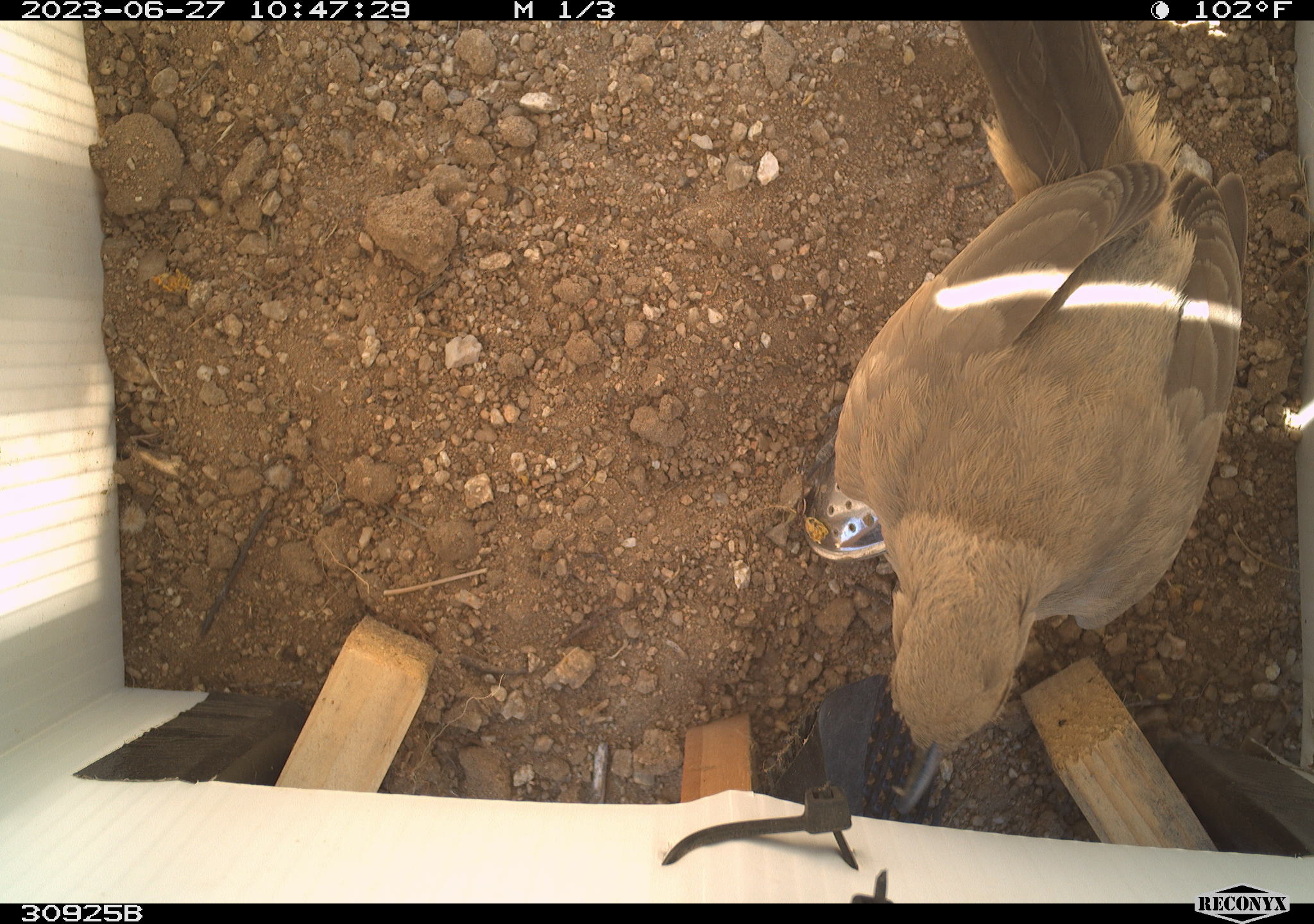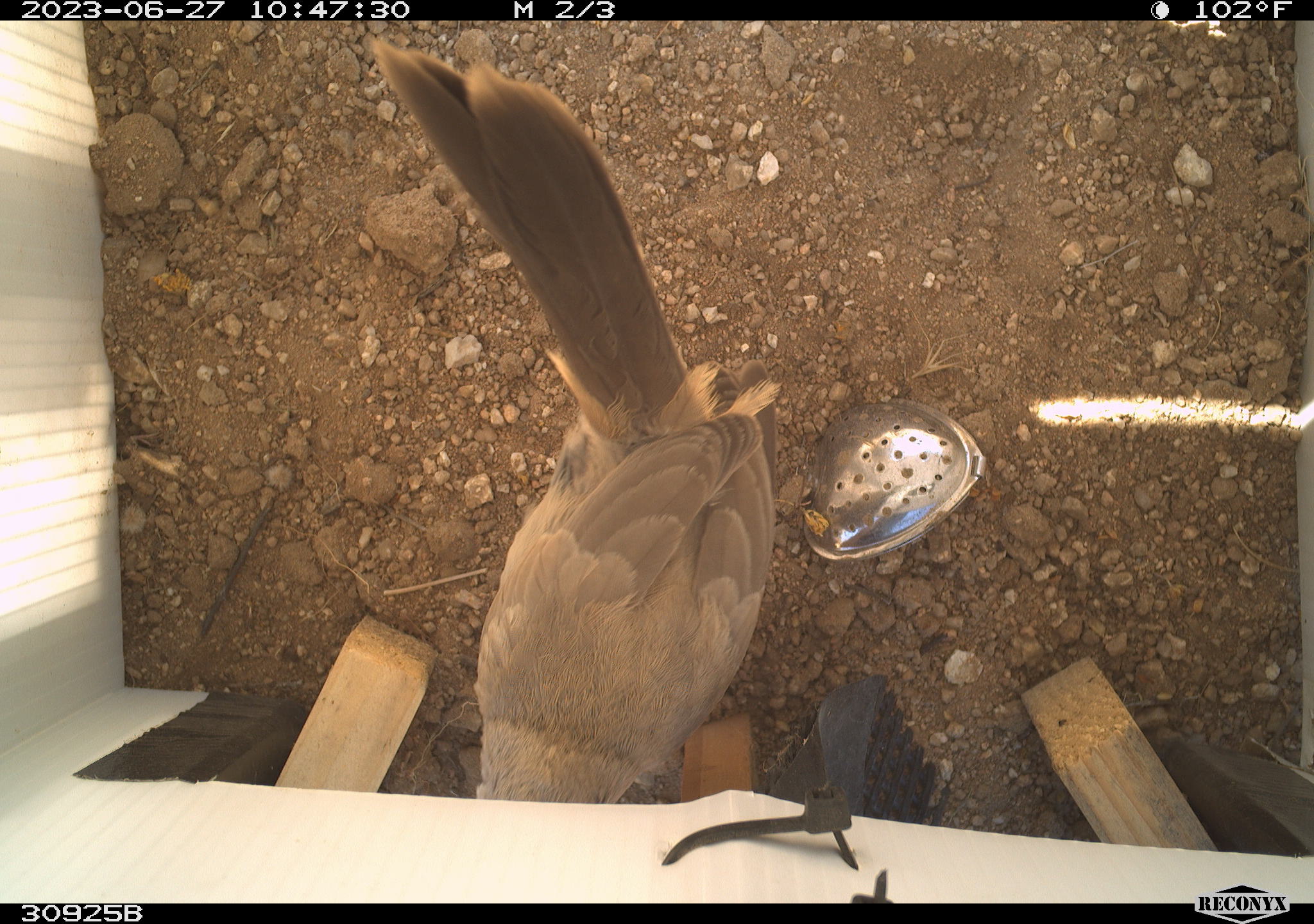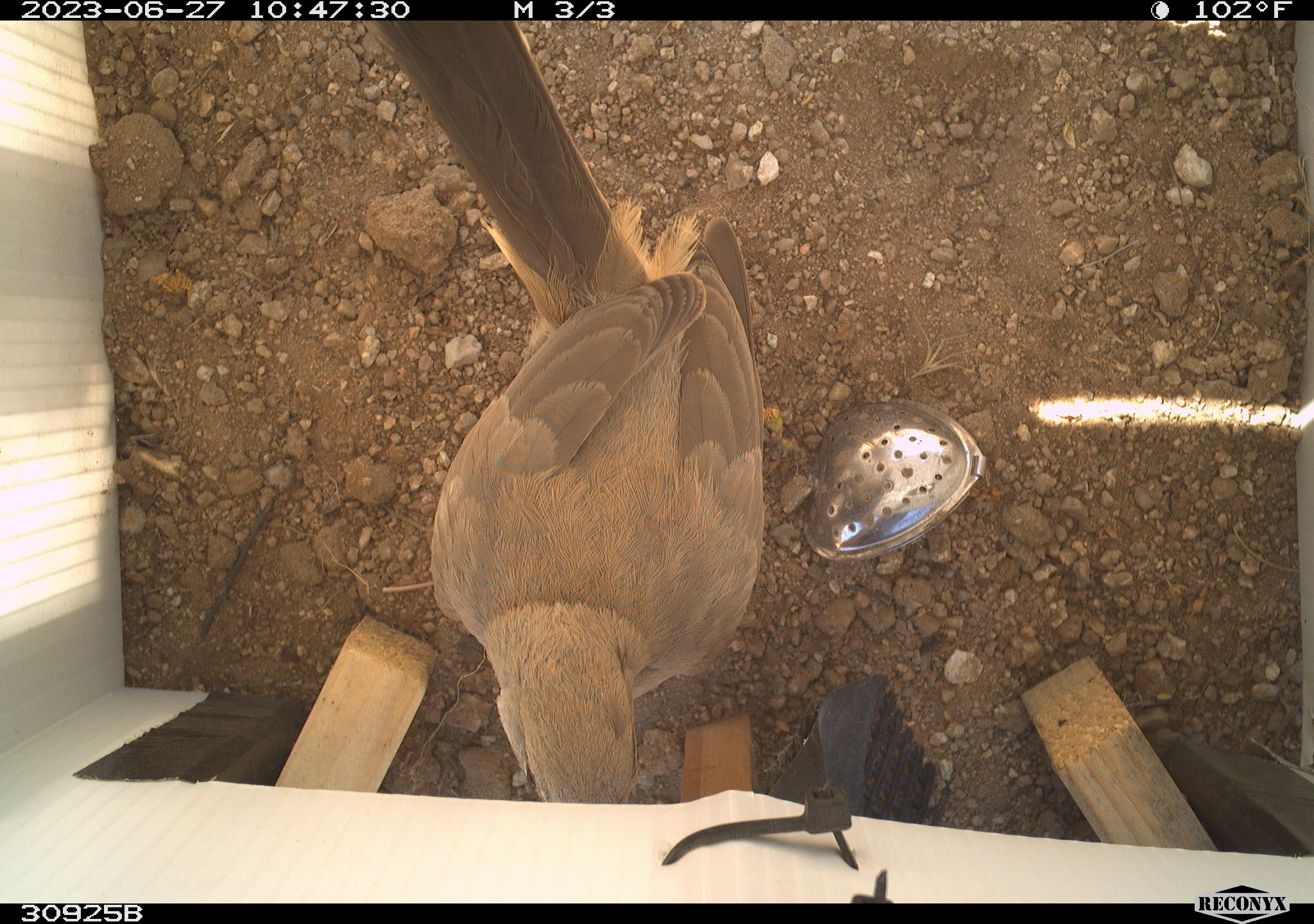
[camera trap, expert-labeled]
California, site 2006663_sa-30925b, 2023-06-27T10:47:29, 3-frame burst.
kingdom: Animalia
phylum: Chordata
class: Aves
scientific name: Aves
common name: bird